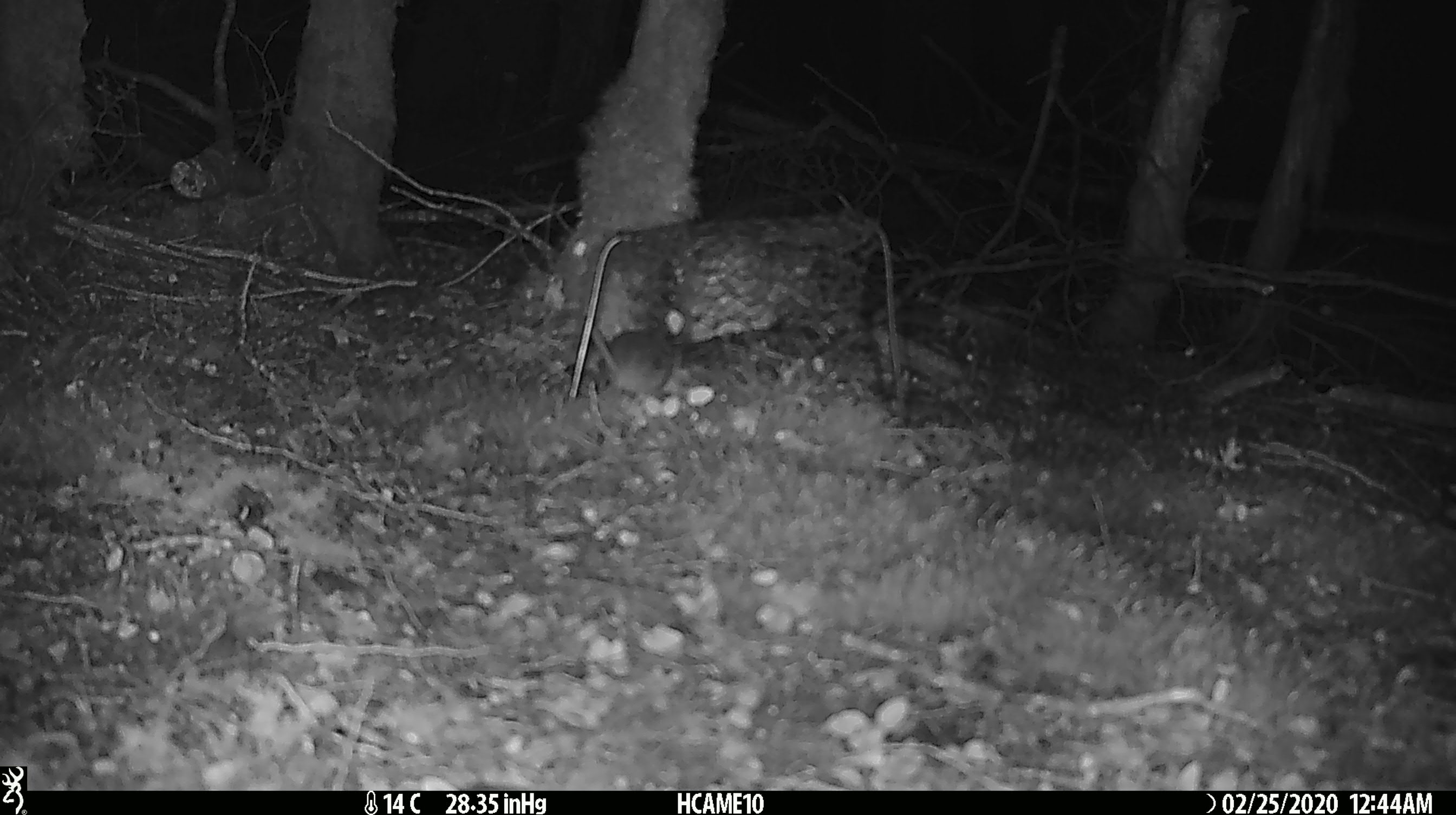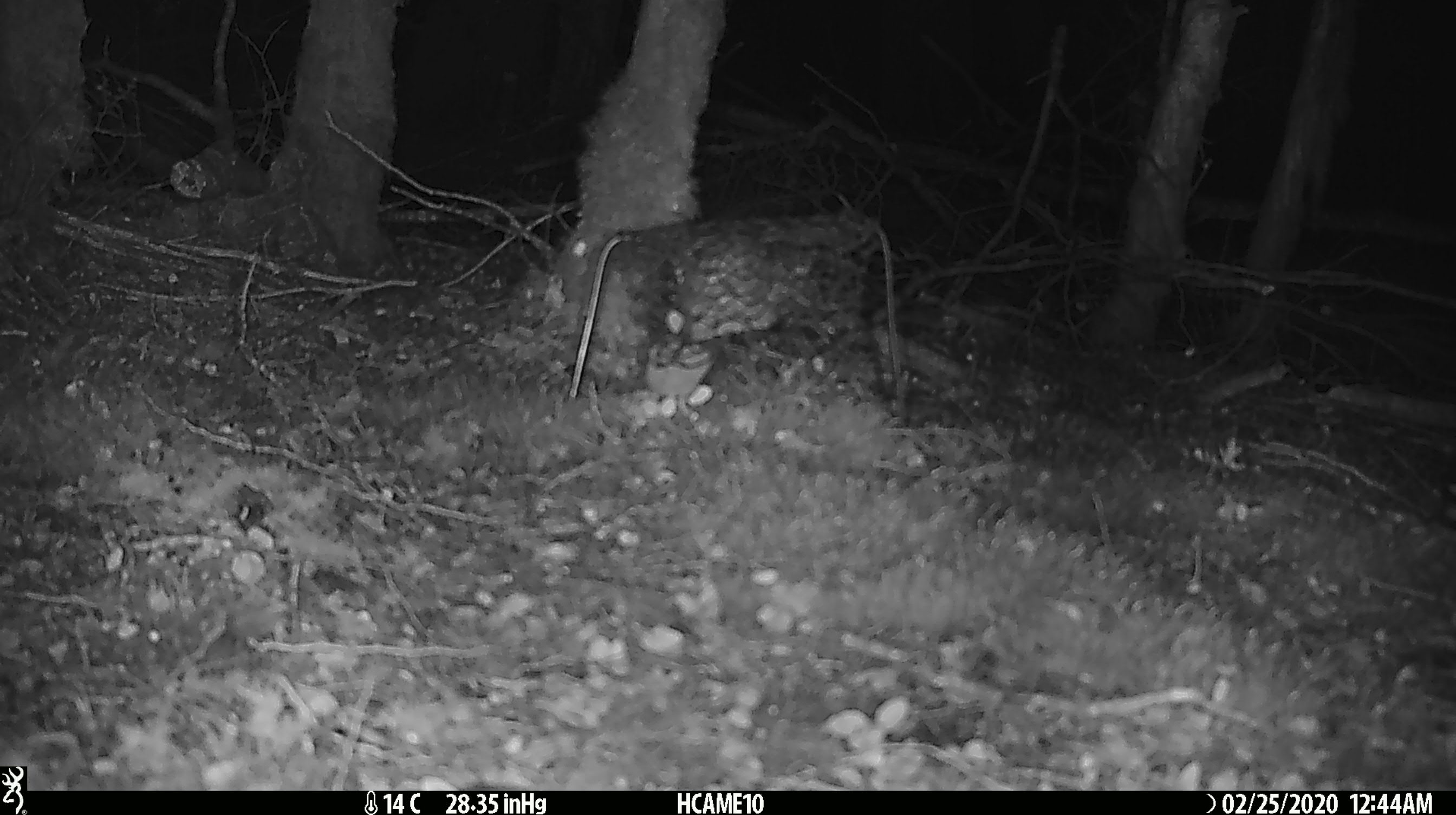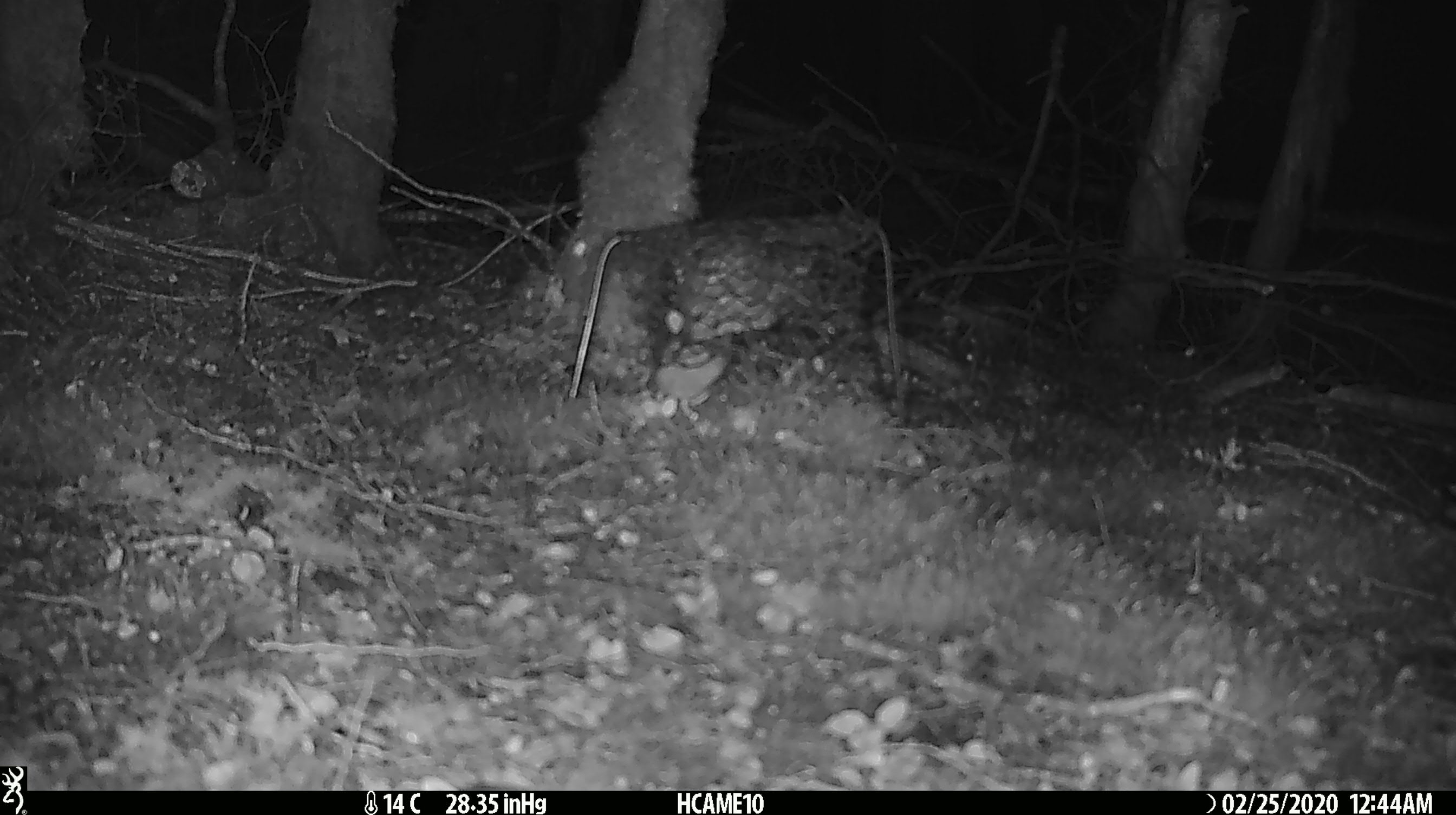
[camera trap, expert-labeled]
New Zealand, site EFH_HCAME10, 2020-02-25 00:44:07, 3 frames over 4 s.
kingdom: Animalia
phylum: Chordata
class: Mammalia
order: Rodentia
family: Muridae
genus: Mus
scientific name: Mus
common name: mouse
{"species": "mouse (Mus)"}